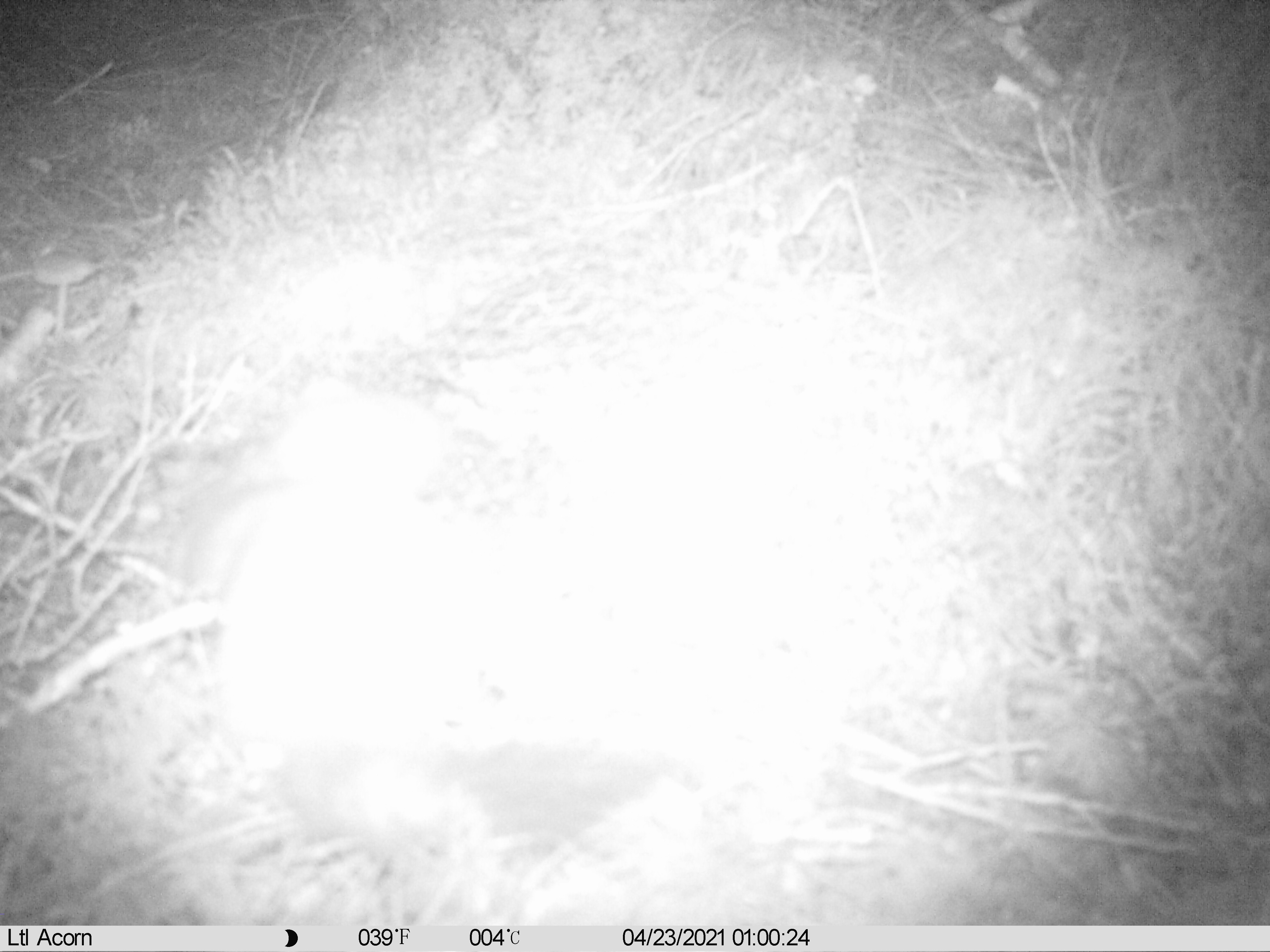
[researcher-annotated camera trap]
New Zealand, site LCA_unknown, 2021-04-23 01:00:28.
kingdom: Animalia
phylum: Chordata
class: Mammalia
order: Carnivora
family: Mustelidae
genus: Mustela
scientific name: Mustela erminea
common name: stoat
Stoat (Mustela erminea).